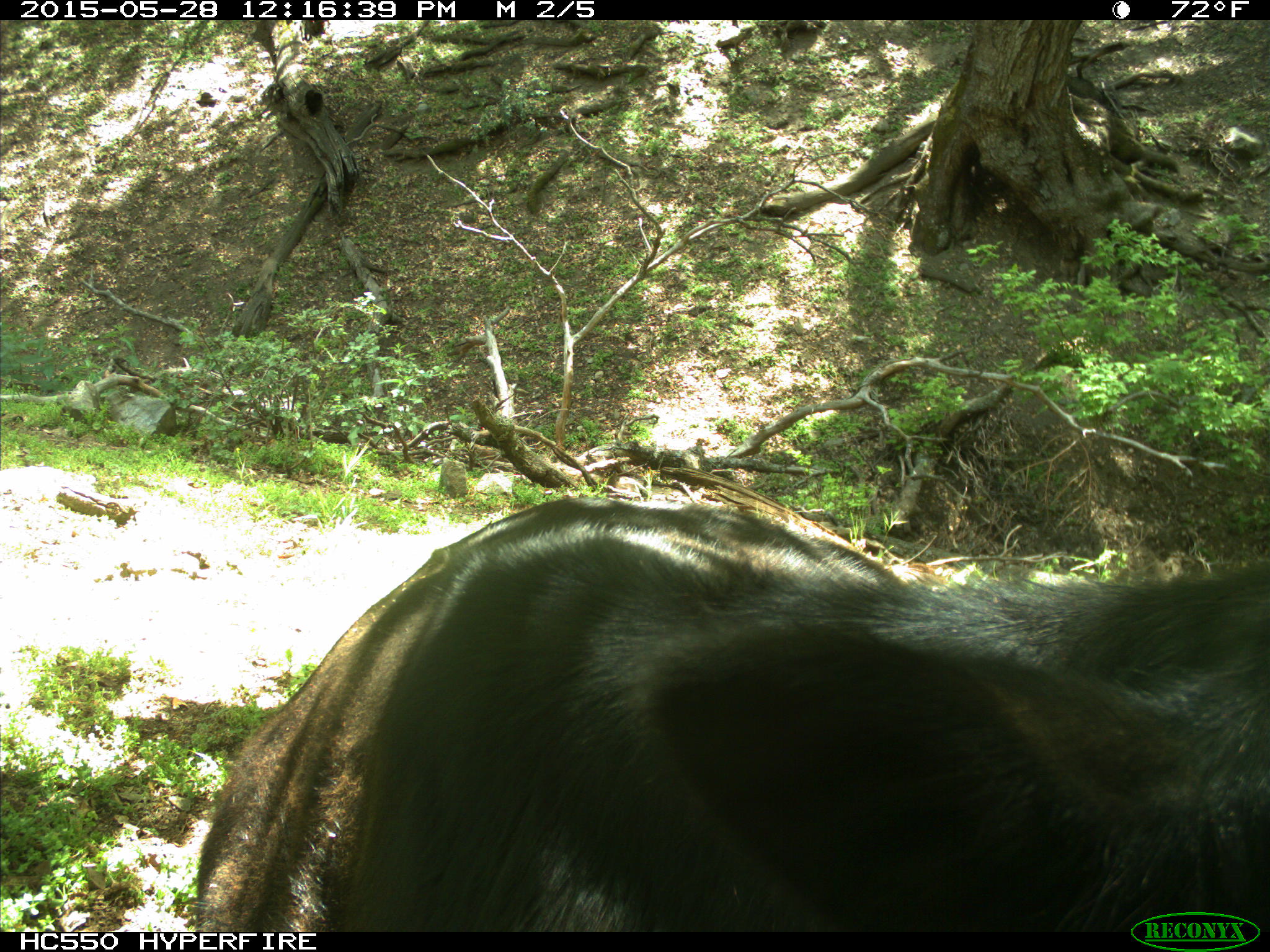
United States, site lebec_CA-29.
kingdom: Animalia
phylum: Chordata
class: Mammalia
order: Artiodactyla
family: Bovidae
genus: Bos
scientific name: Bos taurus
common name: domestic cow